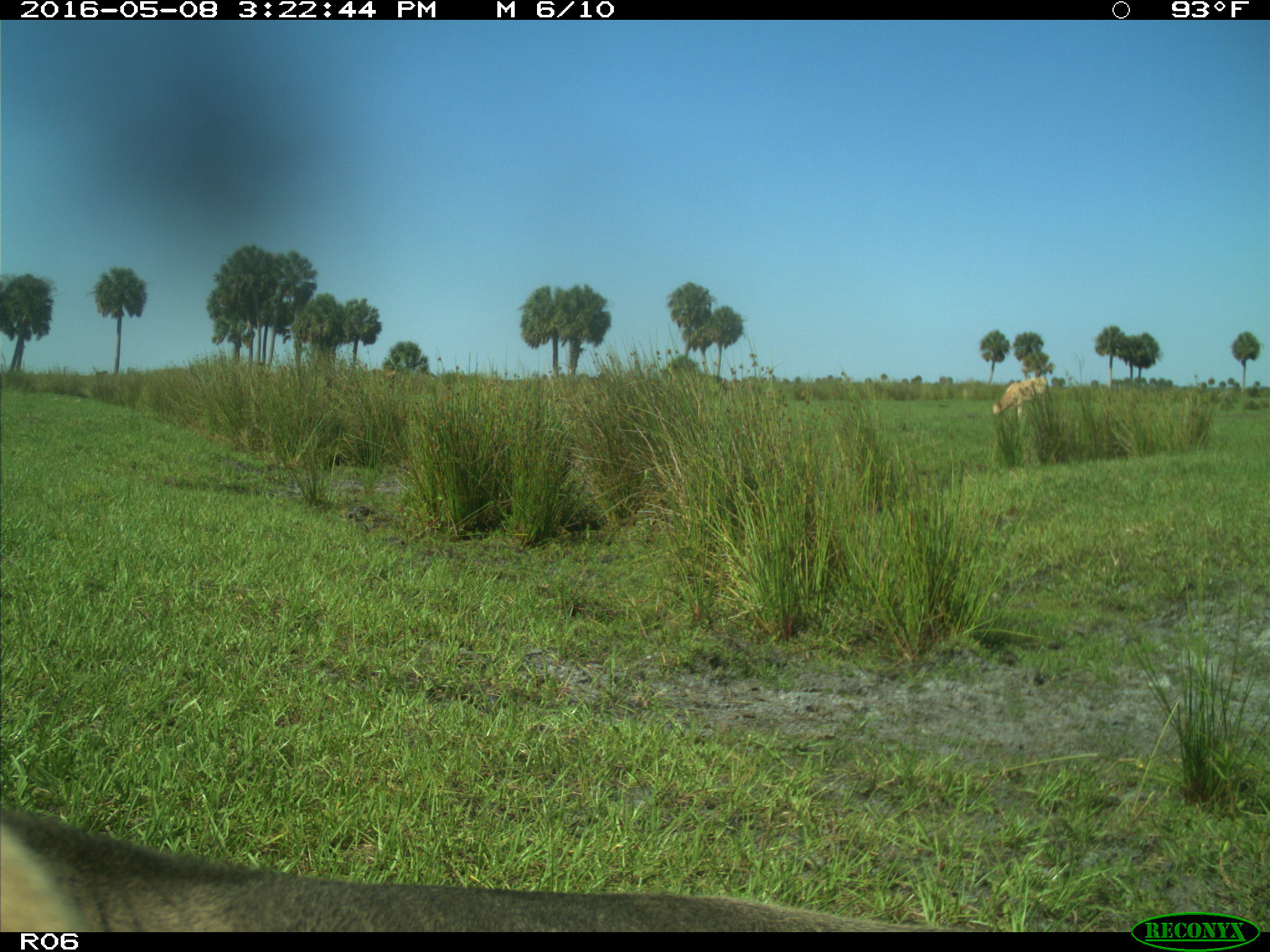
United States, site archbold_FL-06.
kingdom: Animalia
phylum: Chordata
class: Mammalia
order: Artiodactyla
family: Bovidae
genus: Bos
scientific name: Bos taurus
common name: domestic cow